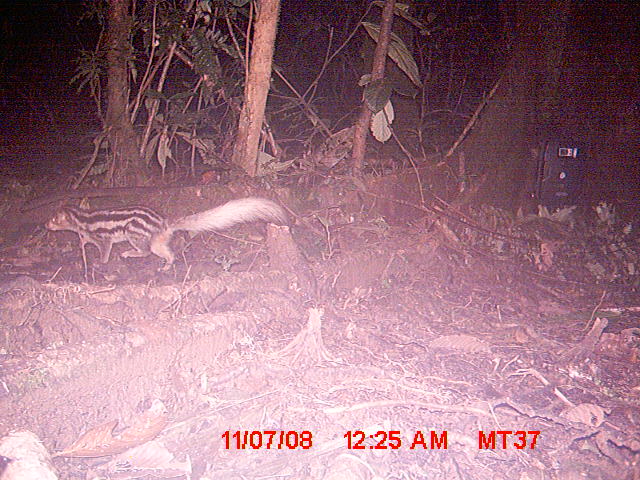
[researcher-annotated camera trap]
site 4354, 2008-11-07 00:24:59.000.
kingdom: Animalia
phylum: Chordata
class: Aves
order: Cuculiformes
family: Cuculidae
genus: Coua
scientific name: Coua serriana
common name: red-breasted coua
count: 1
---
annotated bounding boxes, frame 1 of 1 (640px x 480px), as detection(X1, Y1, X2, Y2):
coua serriana: detection(42, 192, 289, 274)